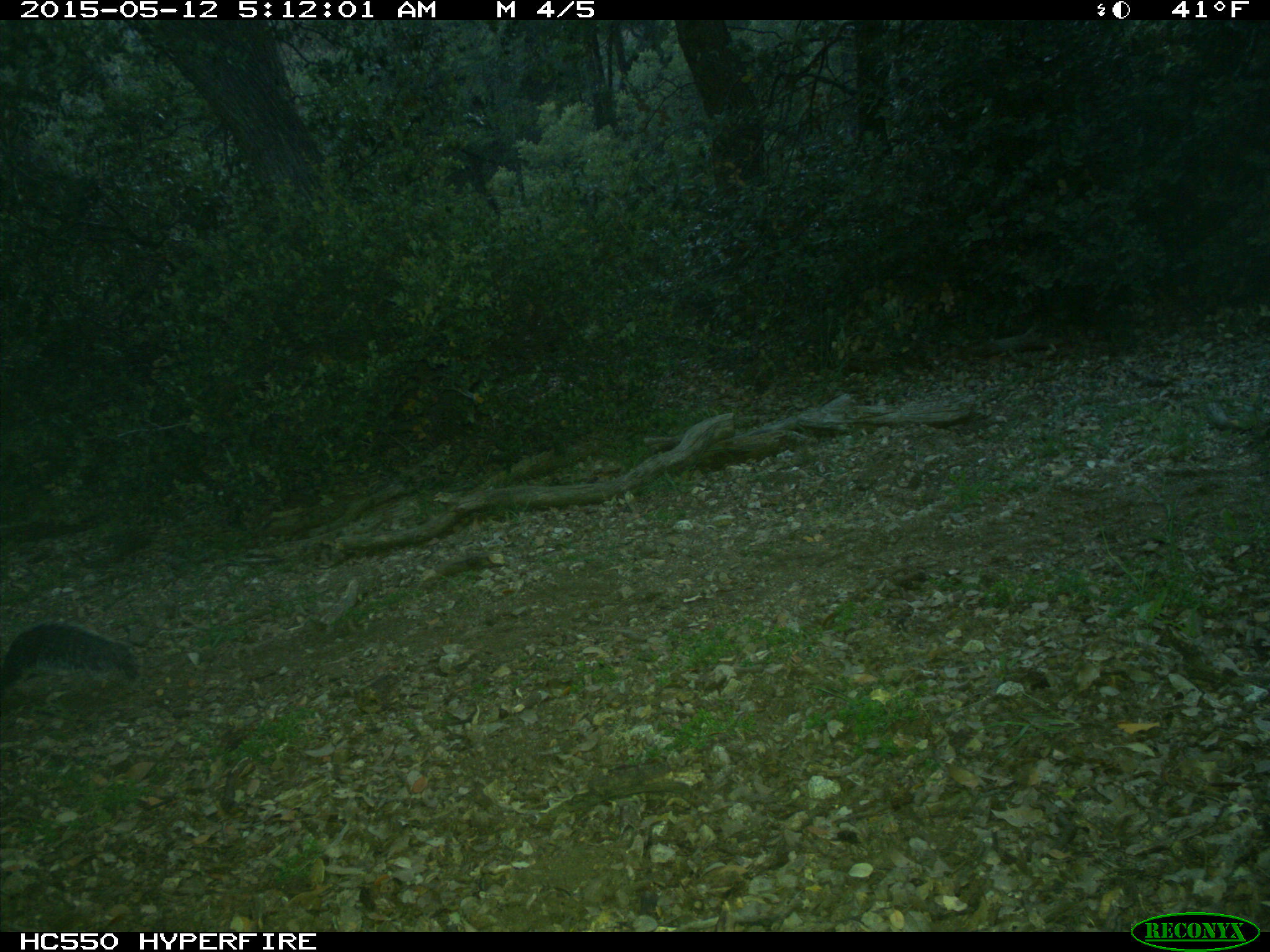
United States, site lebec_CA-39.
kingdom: Animalia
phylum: Chordata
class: Mammalia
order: Rodentia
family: Sciuridae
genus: Sciurus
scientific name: Sciurus carolinensis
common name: eastern gray squirrel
Sciurus carolinensis (eastern gray squirrel).